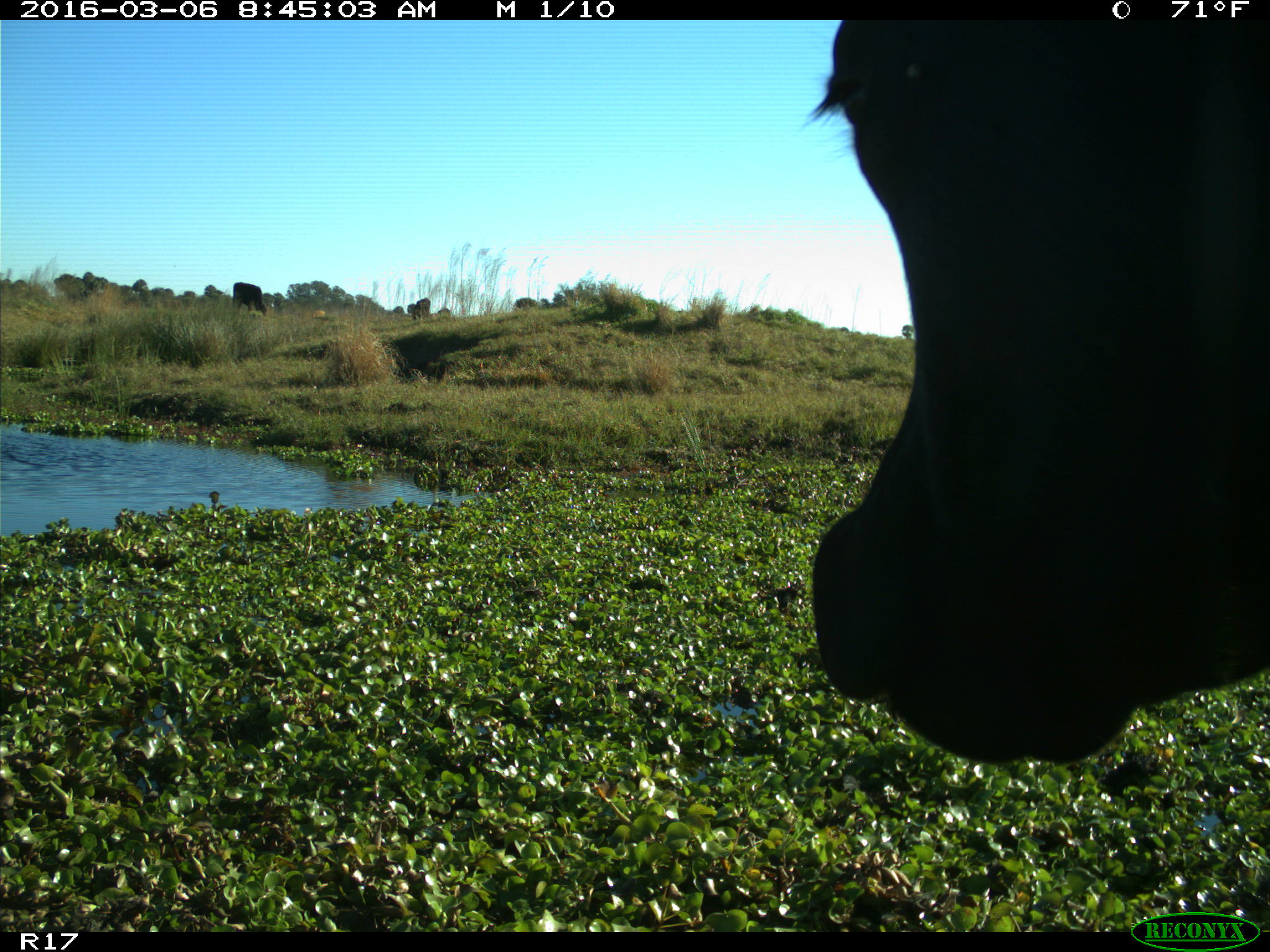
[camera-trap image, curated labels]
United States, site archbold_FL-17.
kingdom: Animalia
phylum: Chordata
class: Mammalia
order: Artiodactyla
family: Bovidae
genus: Bos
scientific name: Bos taurus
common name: domestic cow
Bos taurus (domestic cow).